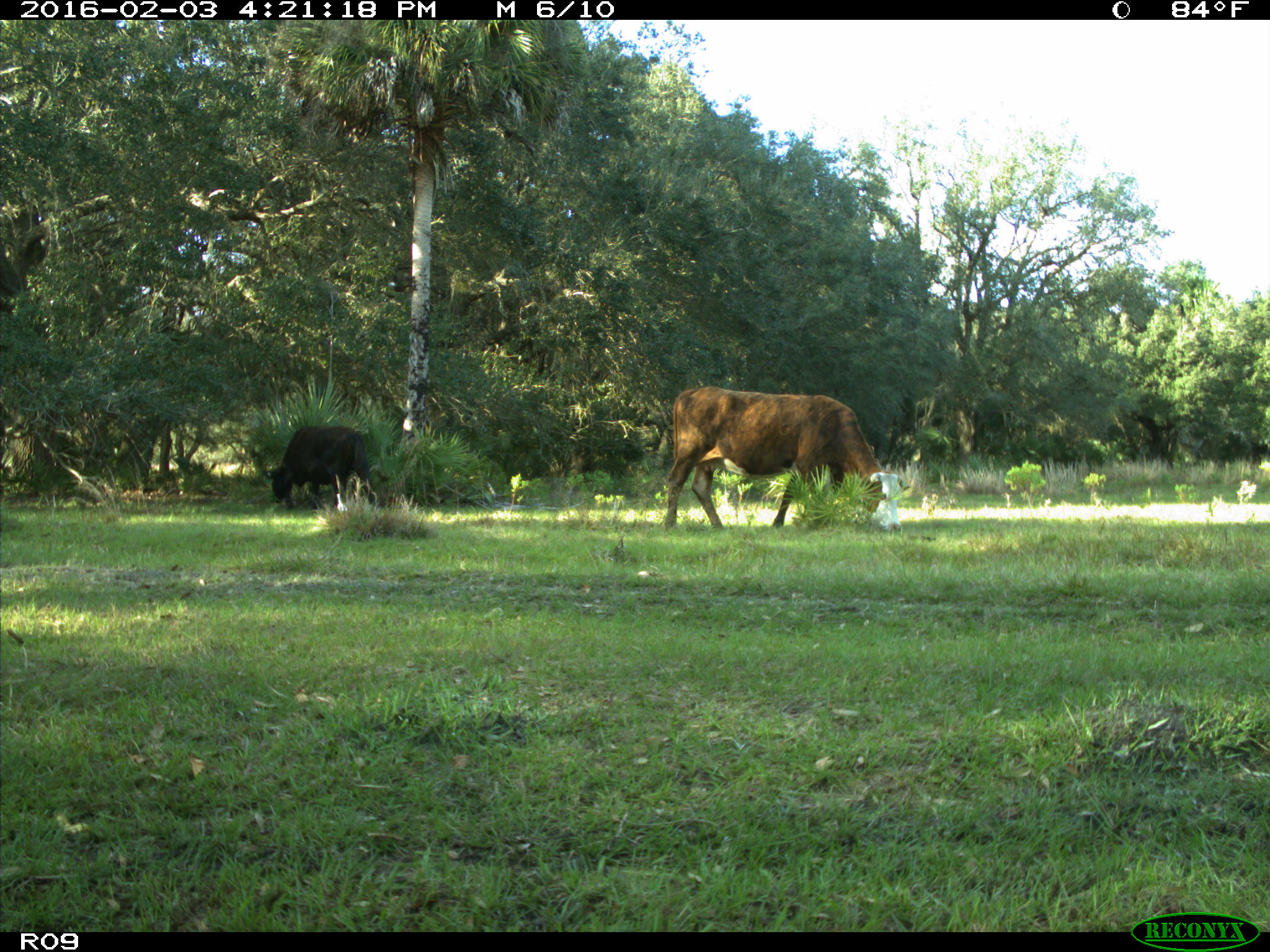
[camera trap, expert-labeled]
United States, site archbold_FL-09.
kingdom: Animalia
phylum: Chordata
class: Mammalia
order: Artiodactyla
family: Bovidae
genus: Bos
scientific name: Bos taurus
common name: domestic cow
Bos taurus (domestic cow).